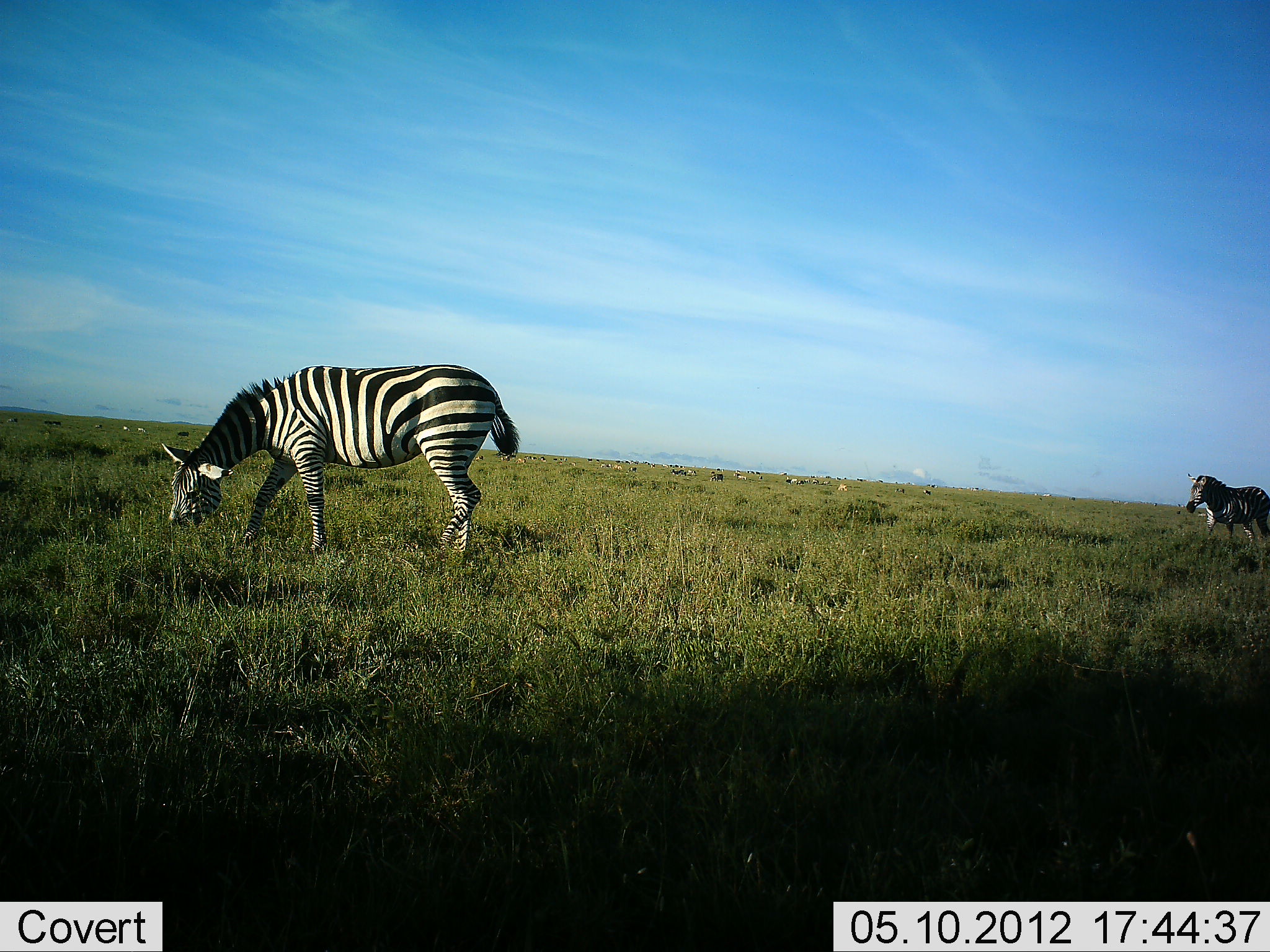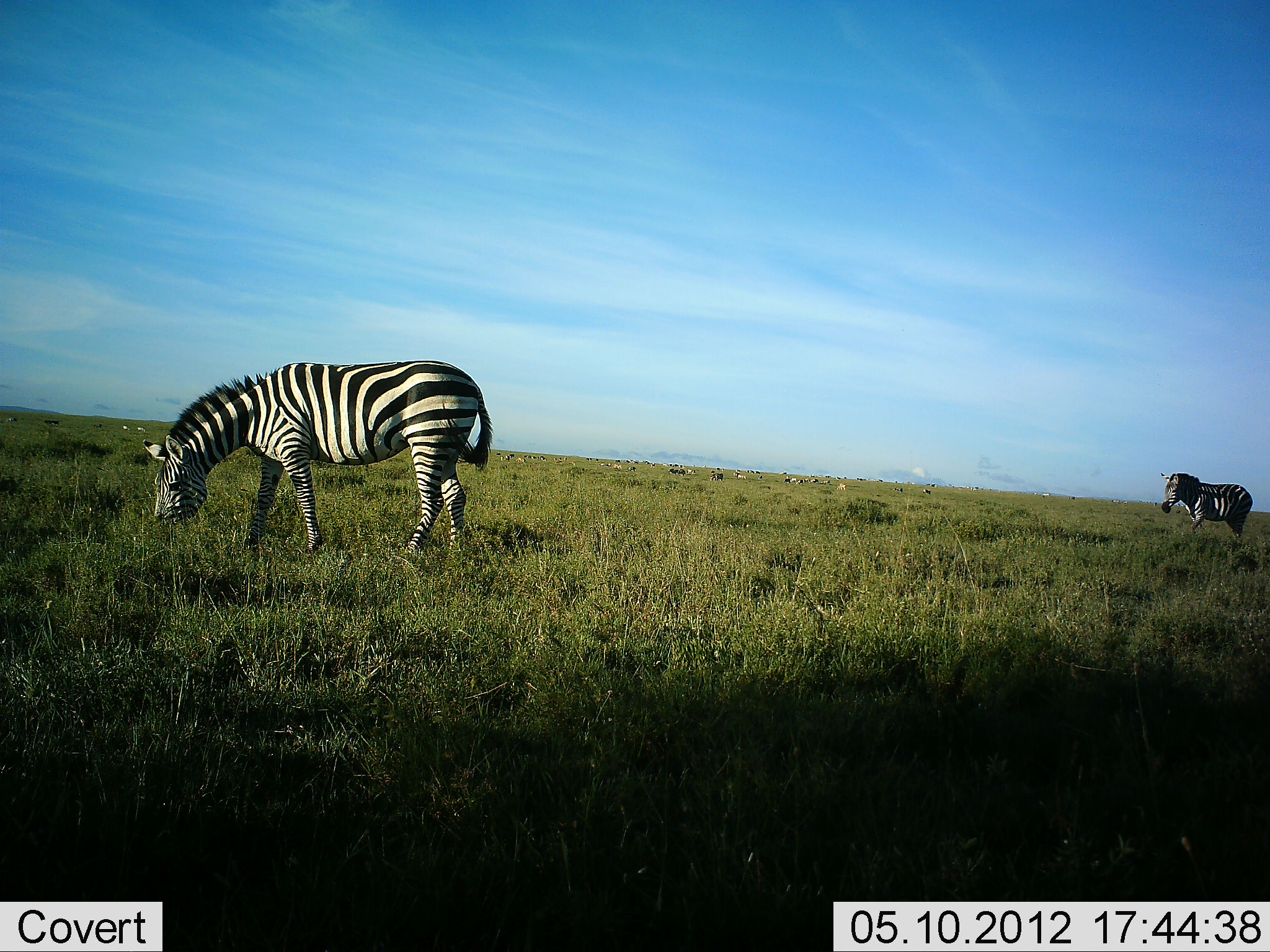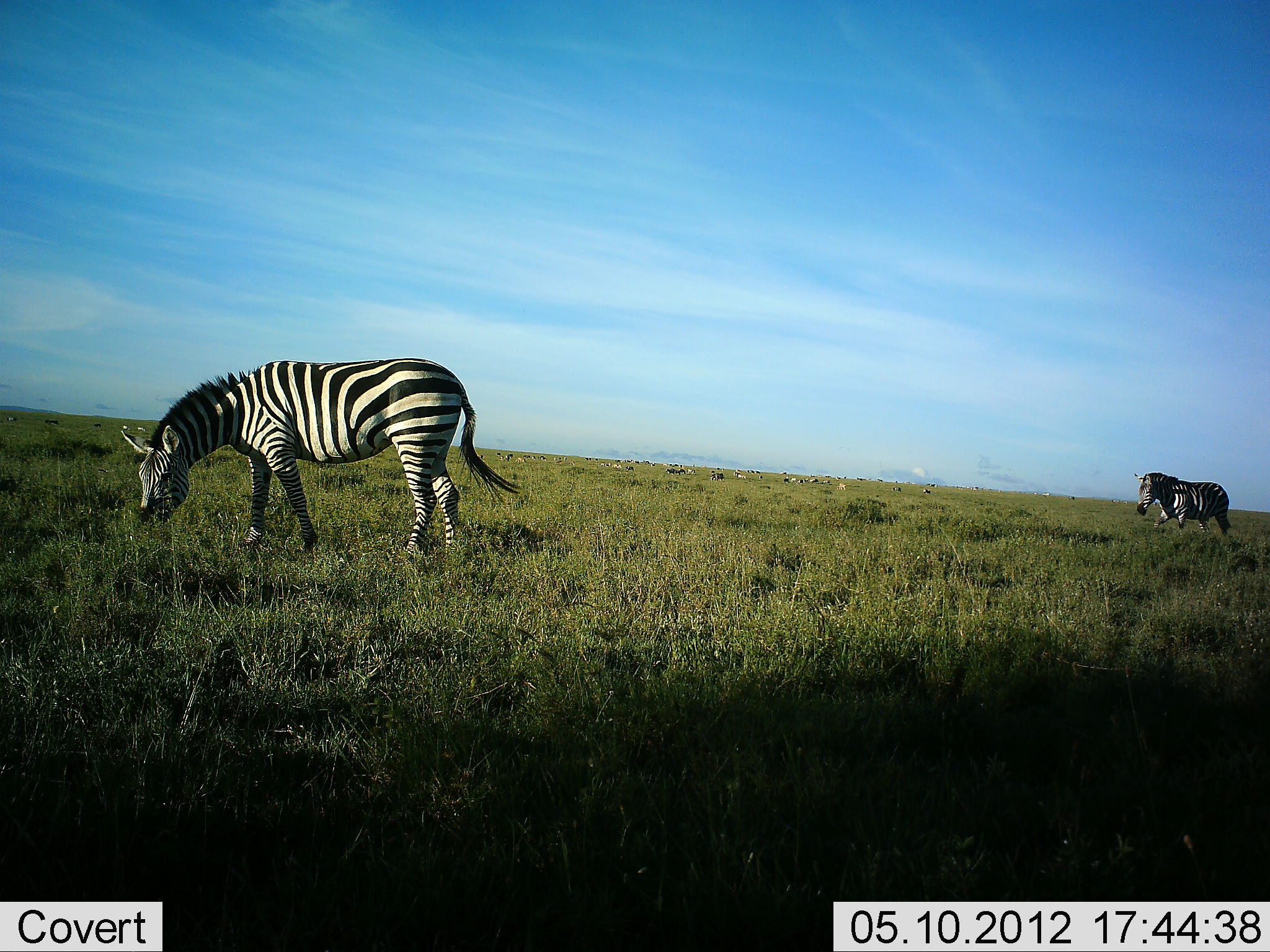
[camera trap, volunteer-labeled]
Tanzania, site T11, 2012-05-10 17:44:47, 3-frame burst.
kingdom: Animalia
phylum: Chordata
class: Mammalia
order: Perissodactyla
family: Equidae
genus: Equus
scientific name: Equus quagga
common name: plains zebra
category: zebra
Zebra (plains zebra) (Equus quagga), count 2. Behavior (volunteer vote fractions): standing 20%, resting 0%, moving 90%, interacting 0%. Young present (vote fraction): 0%. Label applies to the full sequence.